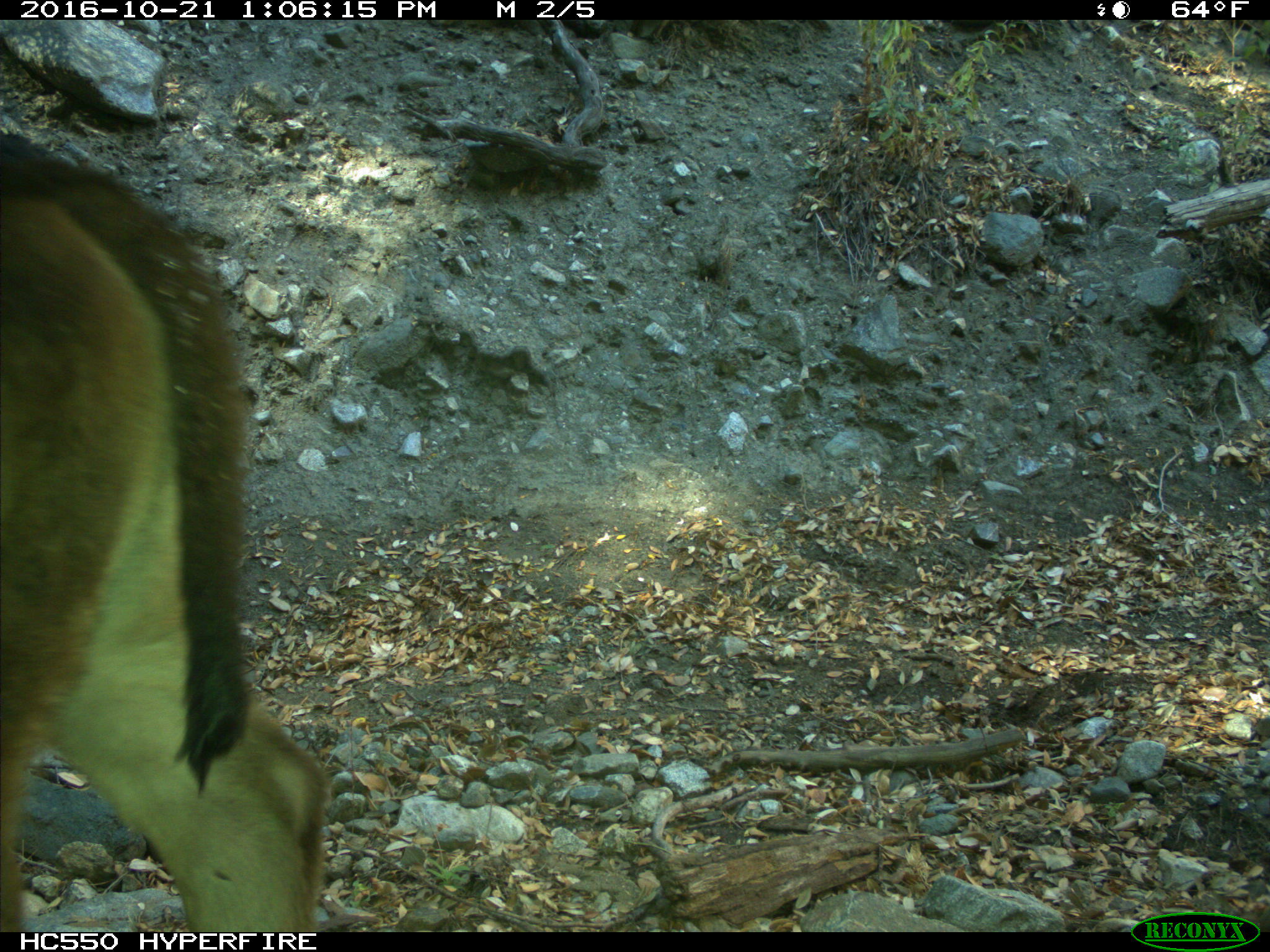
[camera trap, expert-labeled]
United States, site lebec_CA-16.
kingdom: Animalia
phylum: Chordata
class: Mammalia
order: Artiodactyla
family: Bovidae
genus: Bos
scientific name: Bos taurus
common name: domestic cow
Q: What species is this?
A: Bos taurus (domestic cow).